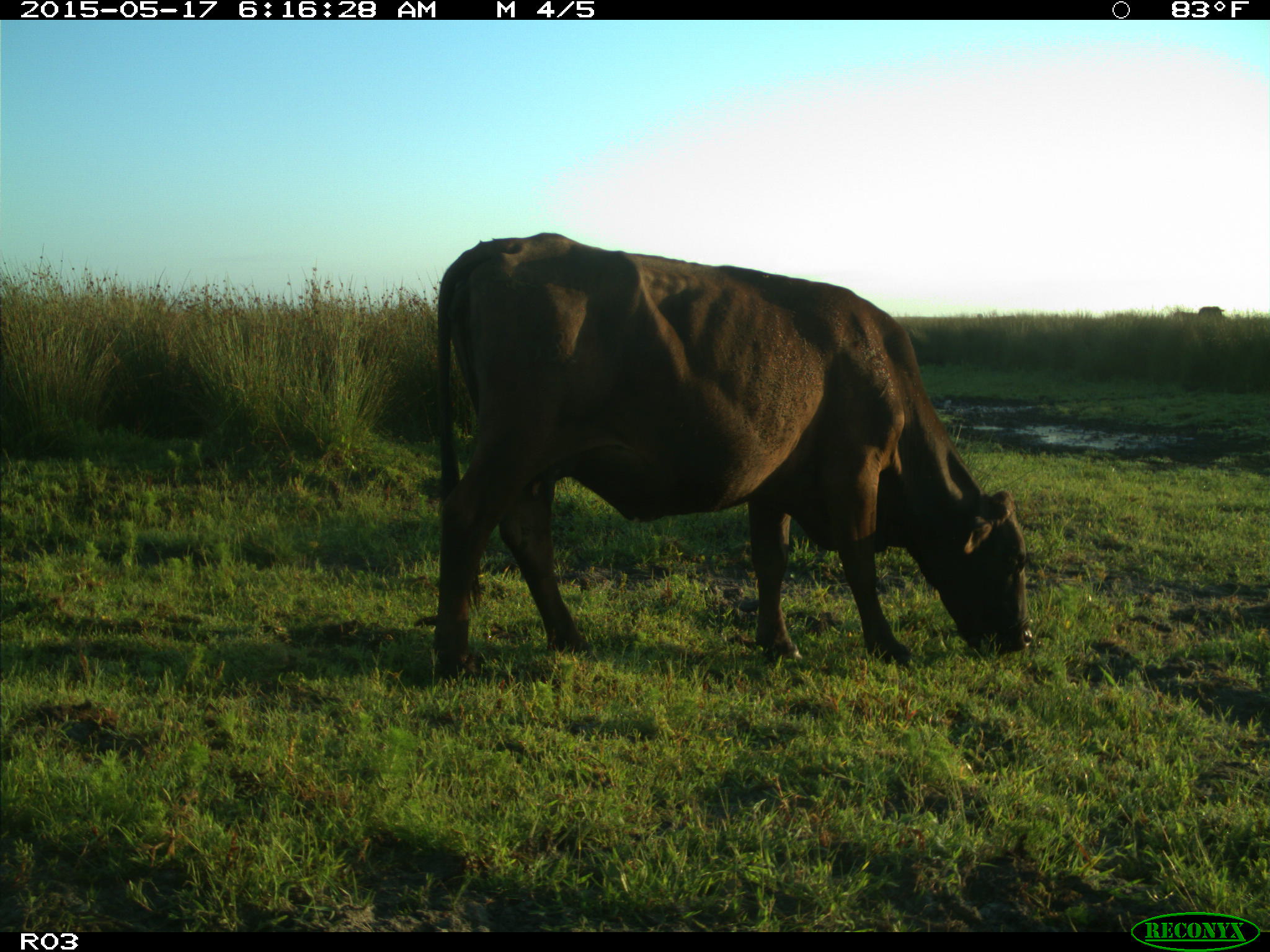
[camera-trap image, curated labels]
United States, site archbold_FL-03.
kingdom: Animalia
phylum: Chordata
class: Mammalia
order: Artiodactyla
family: Bovidae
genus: Bos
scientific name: Bos taurus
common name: domestic cow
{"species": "Bos taurus (domestic cow)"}